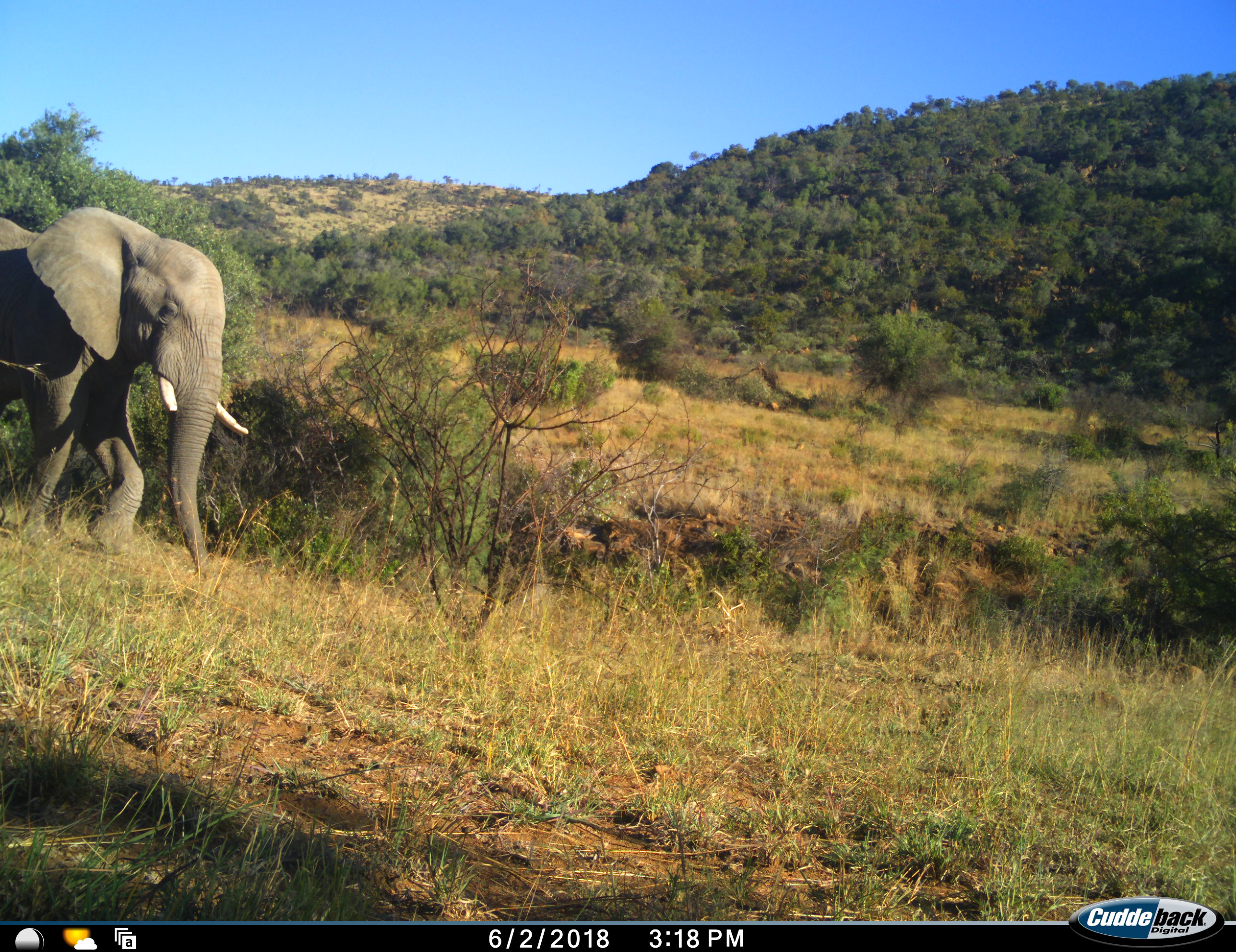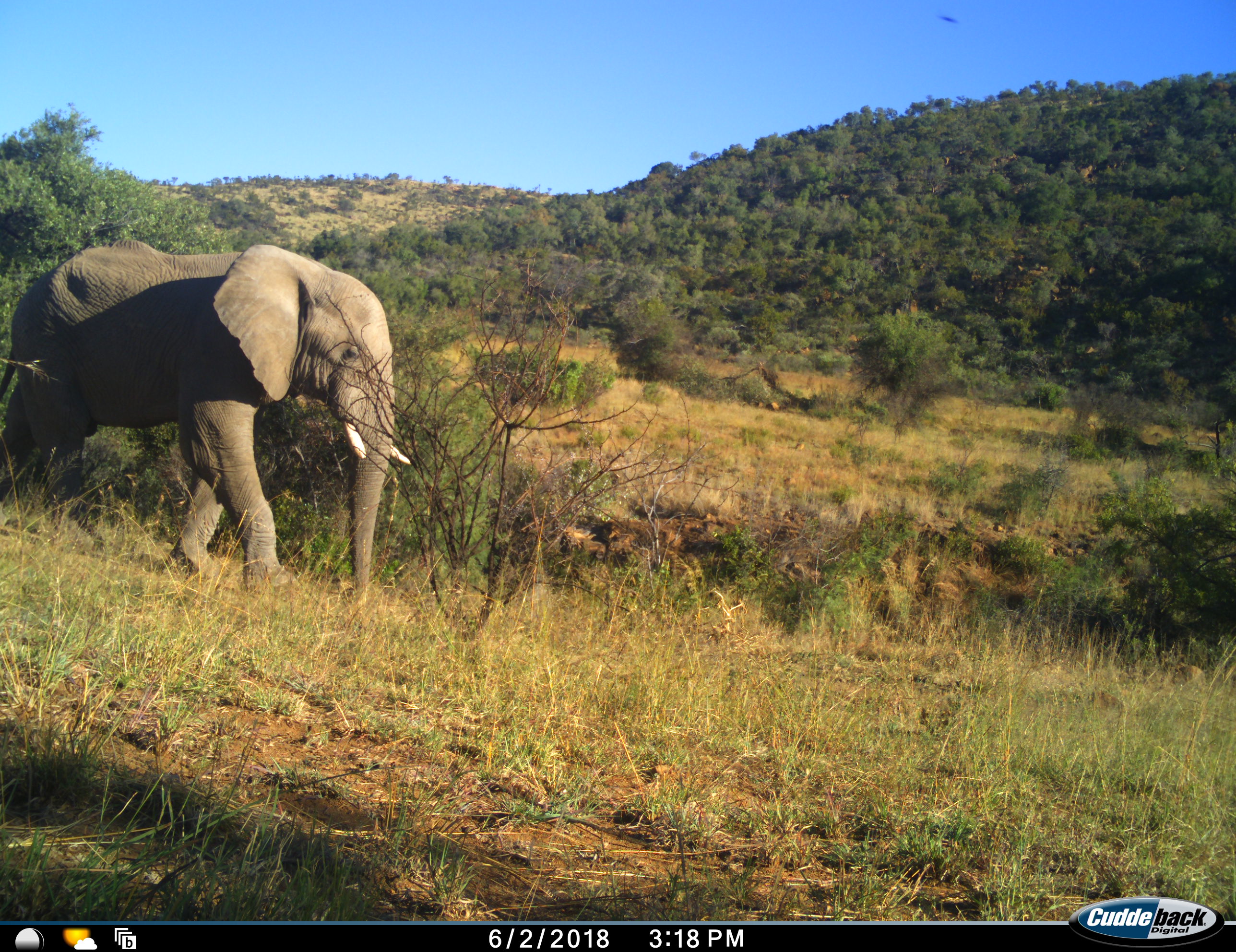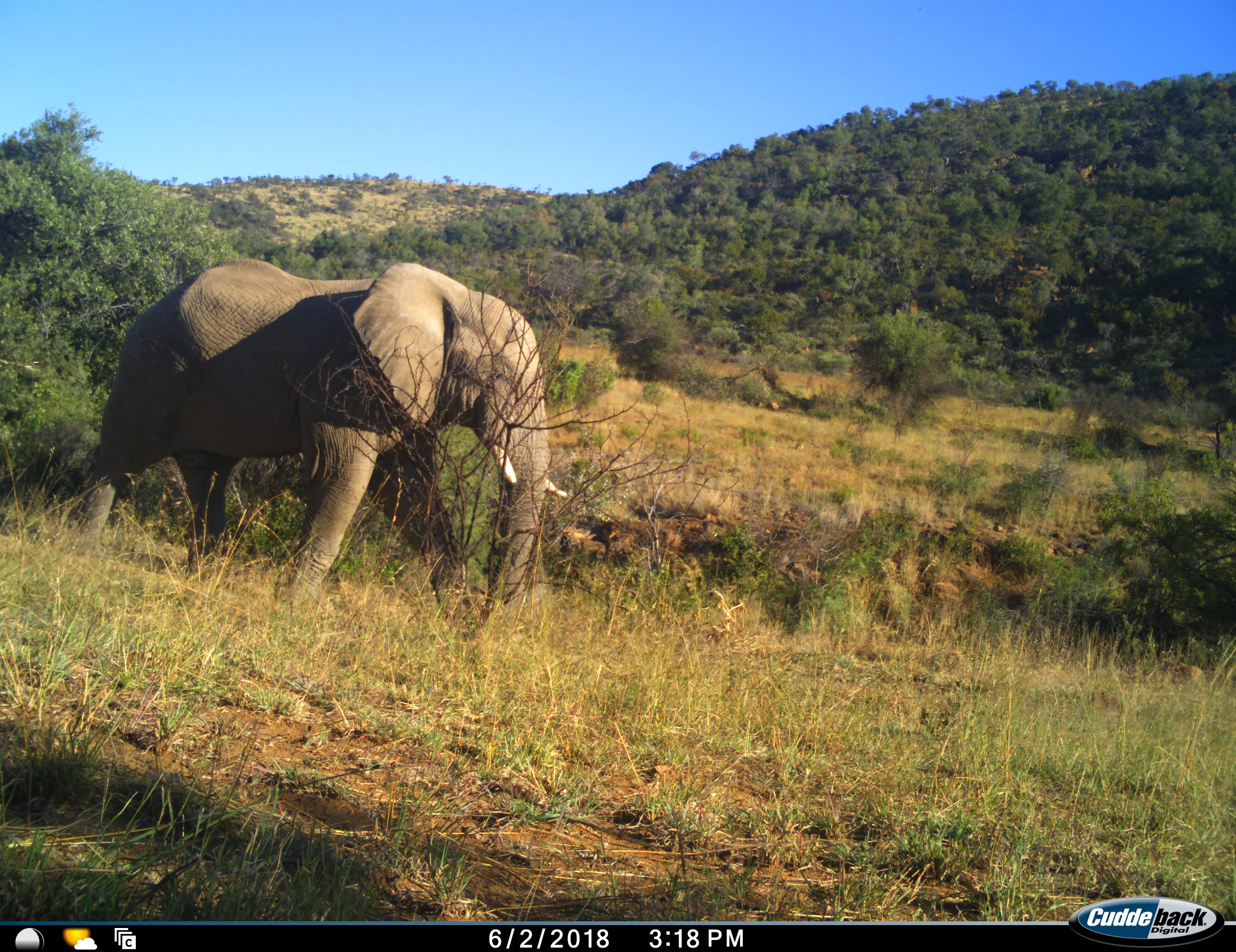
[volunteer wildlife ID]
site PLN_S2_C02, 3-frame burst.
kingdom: Animalia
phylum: Chordata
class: Mammalia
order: Proboscidea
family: Elephantidae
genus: Loxodonta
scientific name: Loxodonta africana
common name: african bush elephant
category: elephant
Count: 1.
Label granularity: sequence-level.